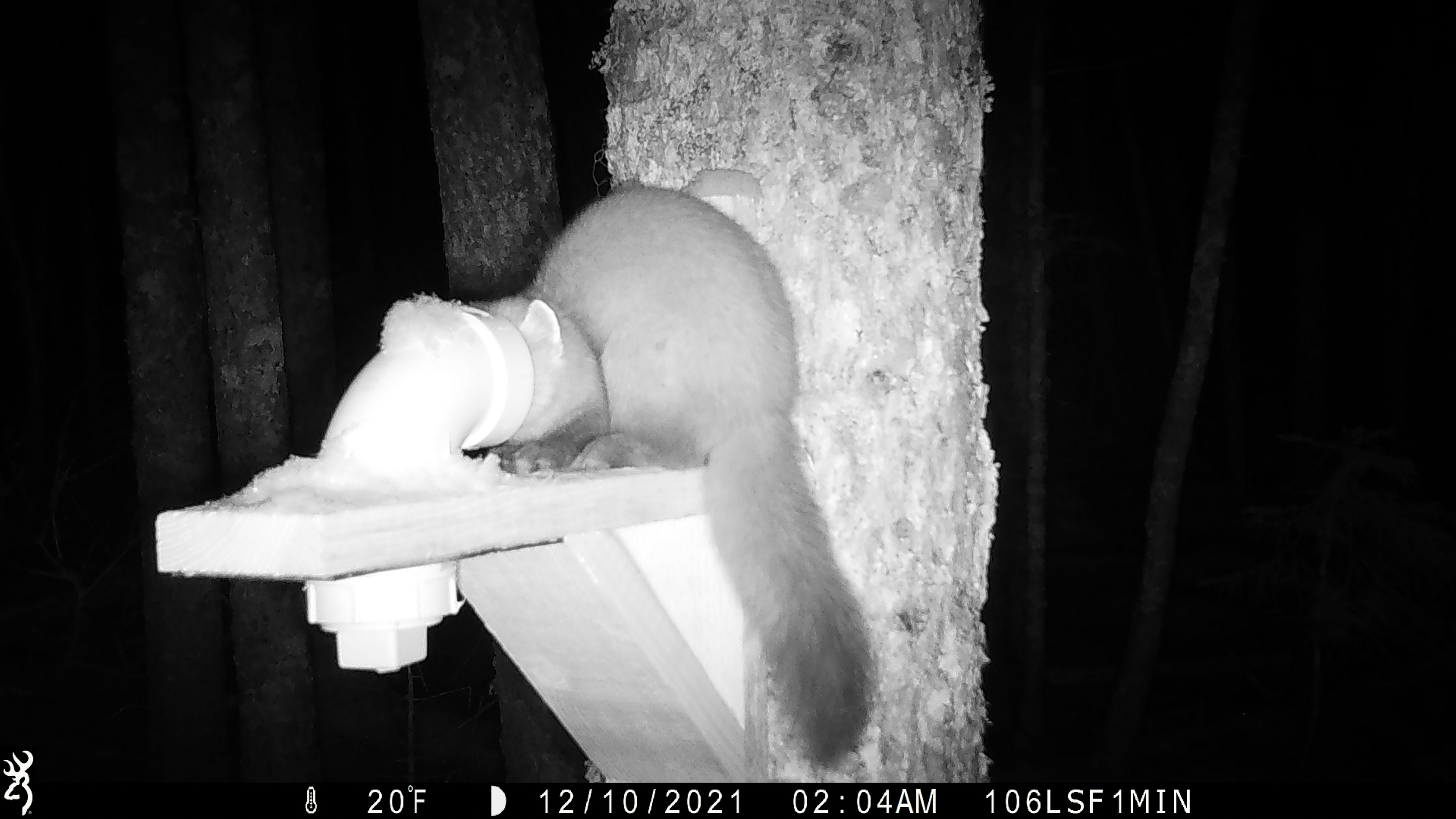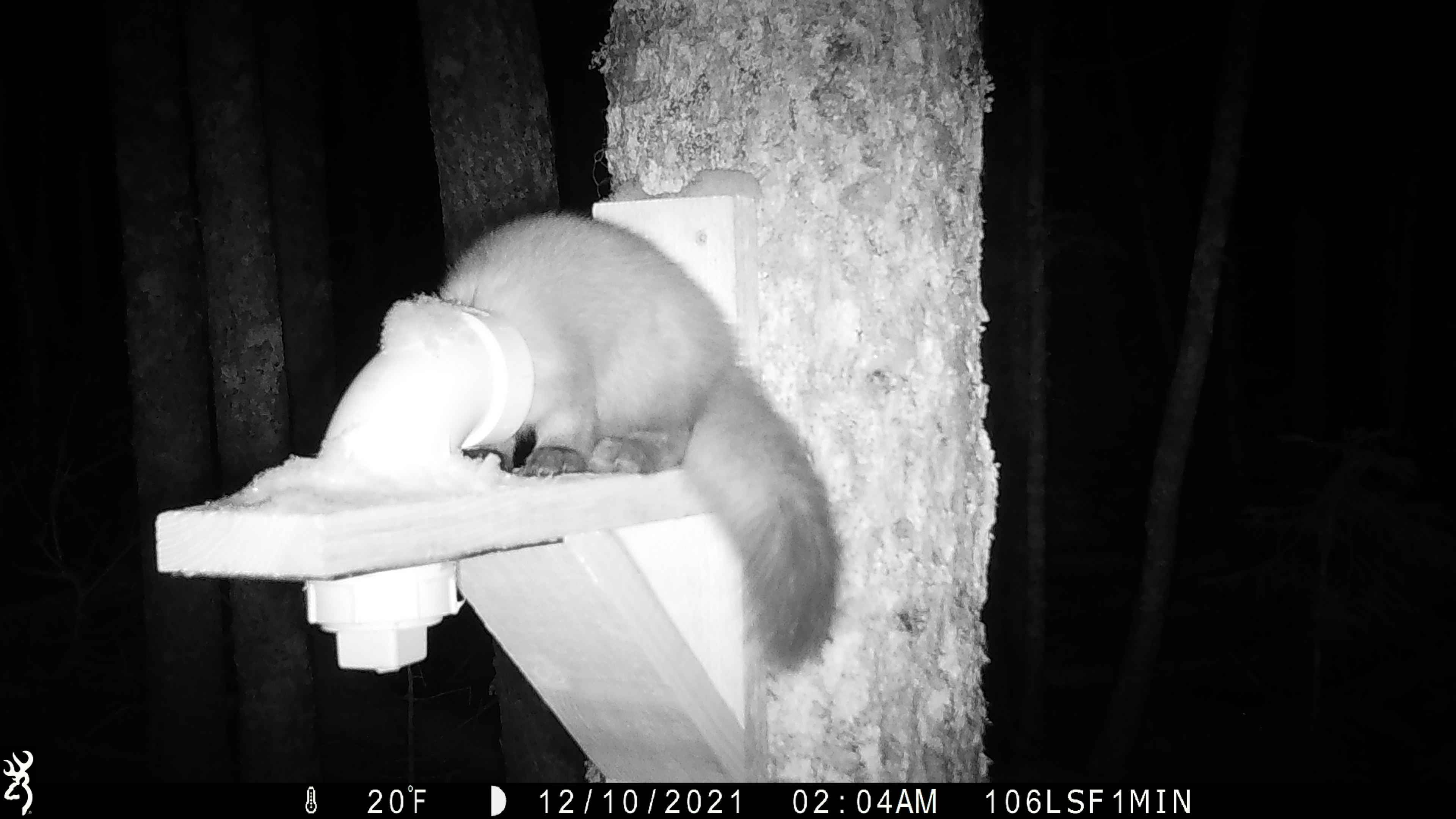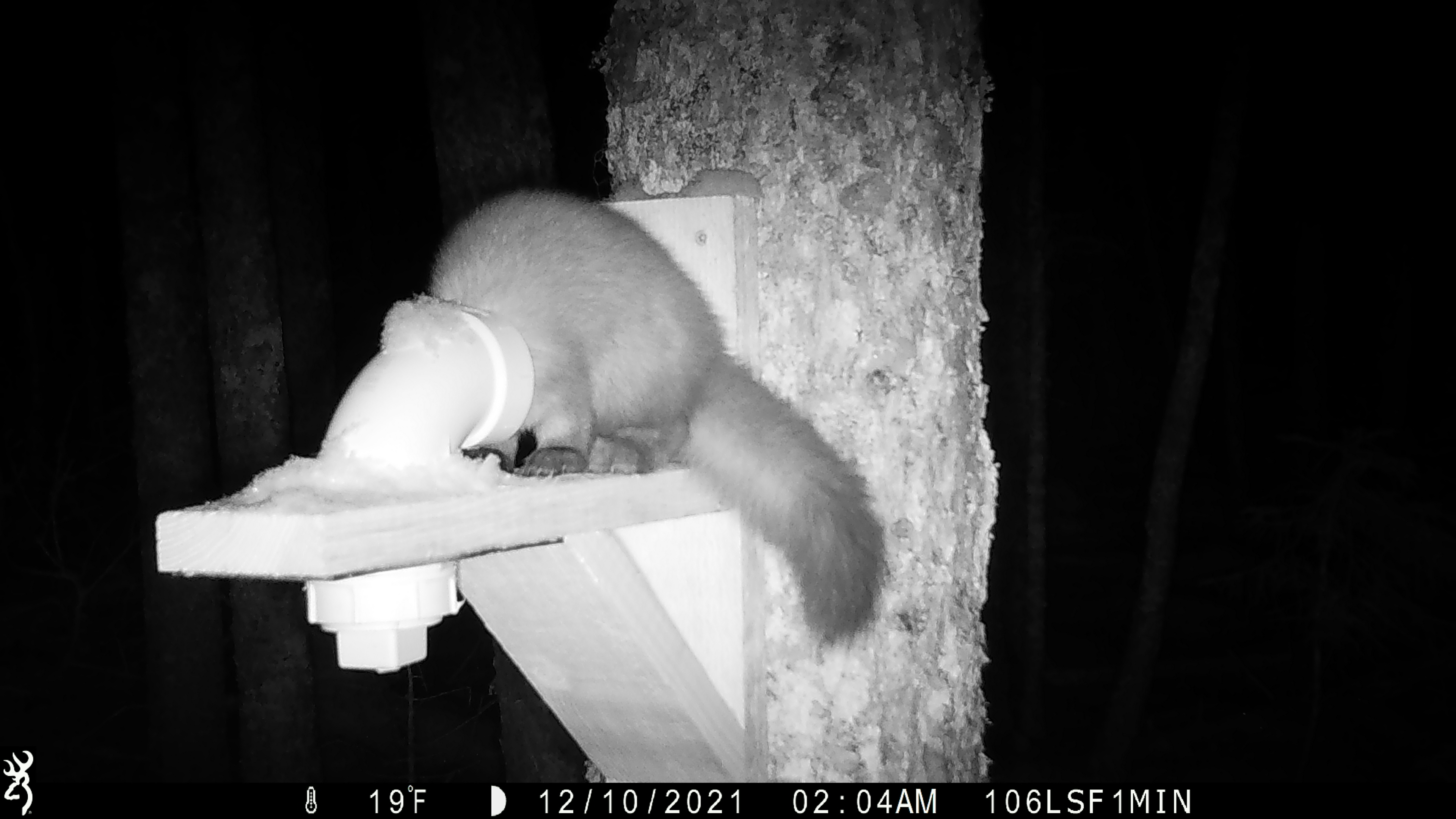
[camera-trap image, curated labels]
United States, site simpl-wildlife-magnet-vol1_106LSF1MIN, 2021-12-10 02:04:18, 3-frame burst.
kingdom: Animalia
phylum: Chordata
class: Mammalia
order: Carnivora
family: Mustelidae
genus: Martes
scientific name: Martes americana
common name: american marten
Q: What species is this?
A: American marten (Martes americana).